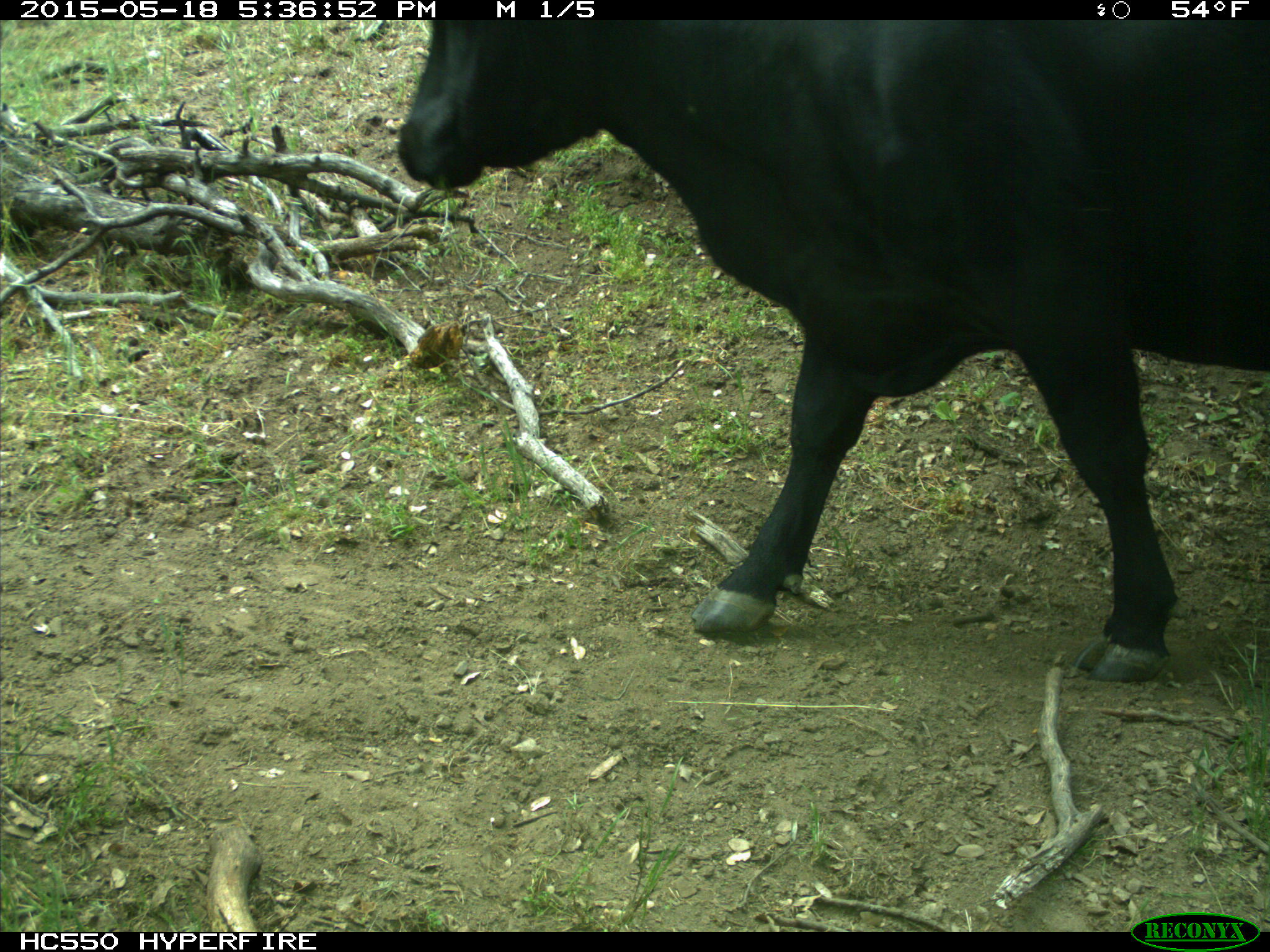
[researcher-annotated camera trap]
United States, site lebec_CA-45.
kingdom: Animalia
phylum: Chordata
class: Mammalia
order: Artiodactyla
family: Bovidae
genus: Bos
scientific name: Bos taurus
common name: domestic cow